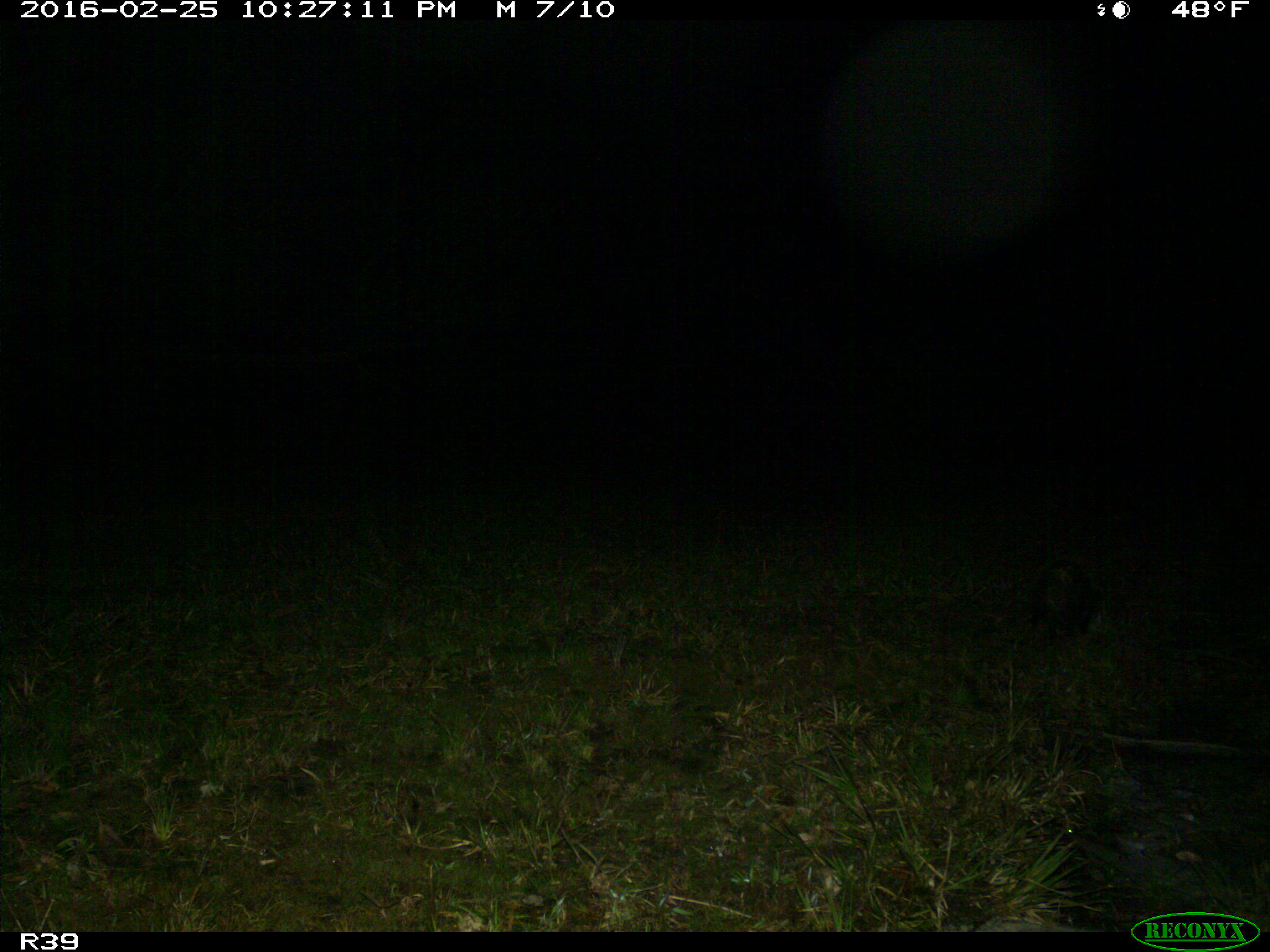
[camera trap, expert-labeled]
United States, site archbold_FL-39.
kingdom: Animalia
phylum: Chordata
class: Mammalia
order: Didelphimorphia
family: Didelphidae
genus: Didelphis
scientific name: Didelphis virginiana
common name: virginia opossum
Didelphis virginiana (virginia opossum).